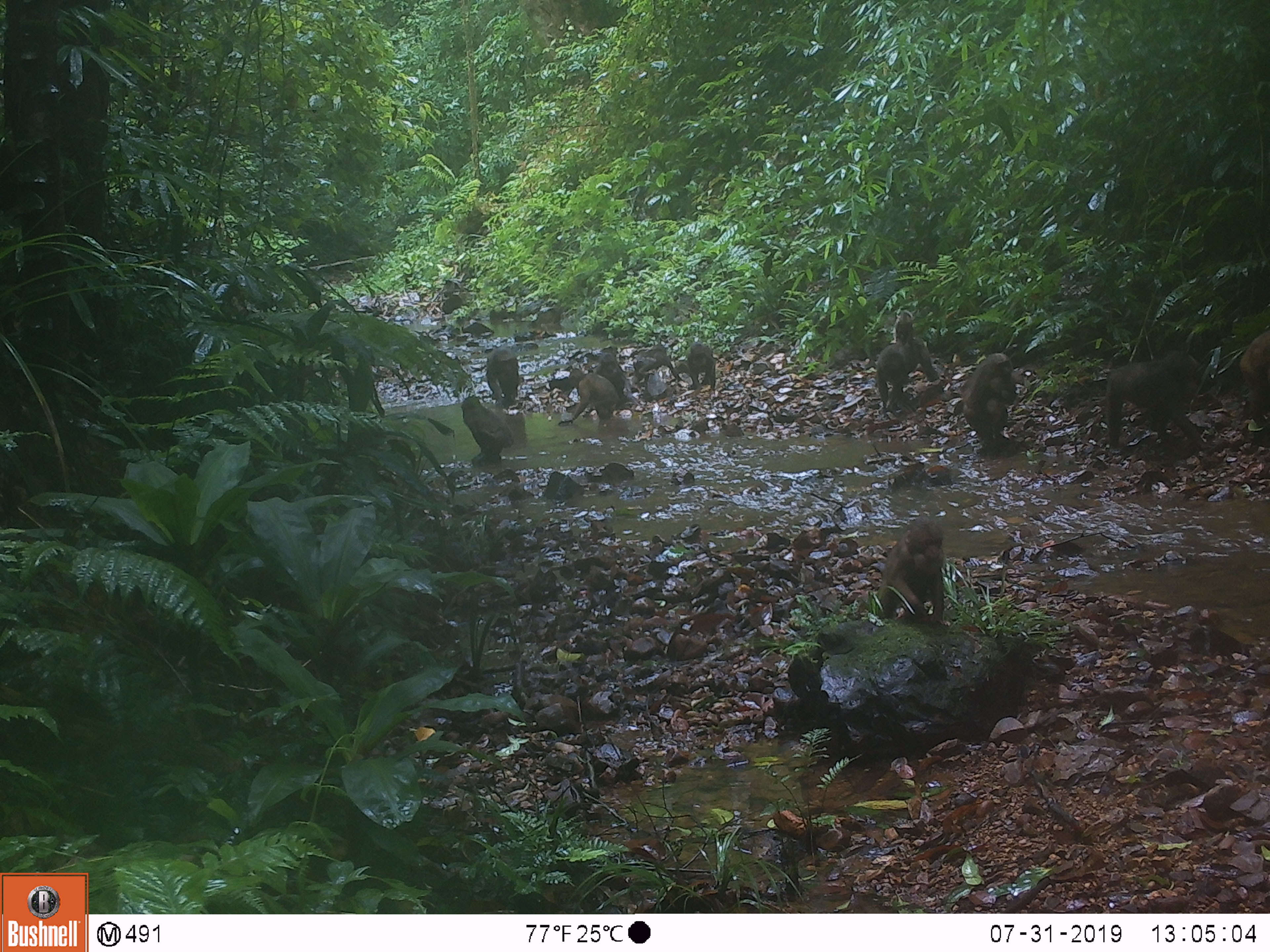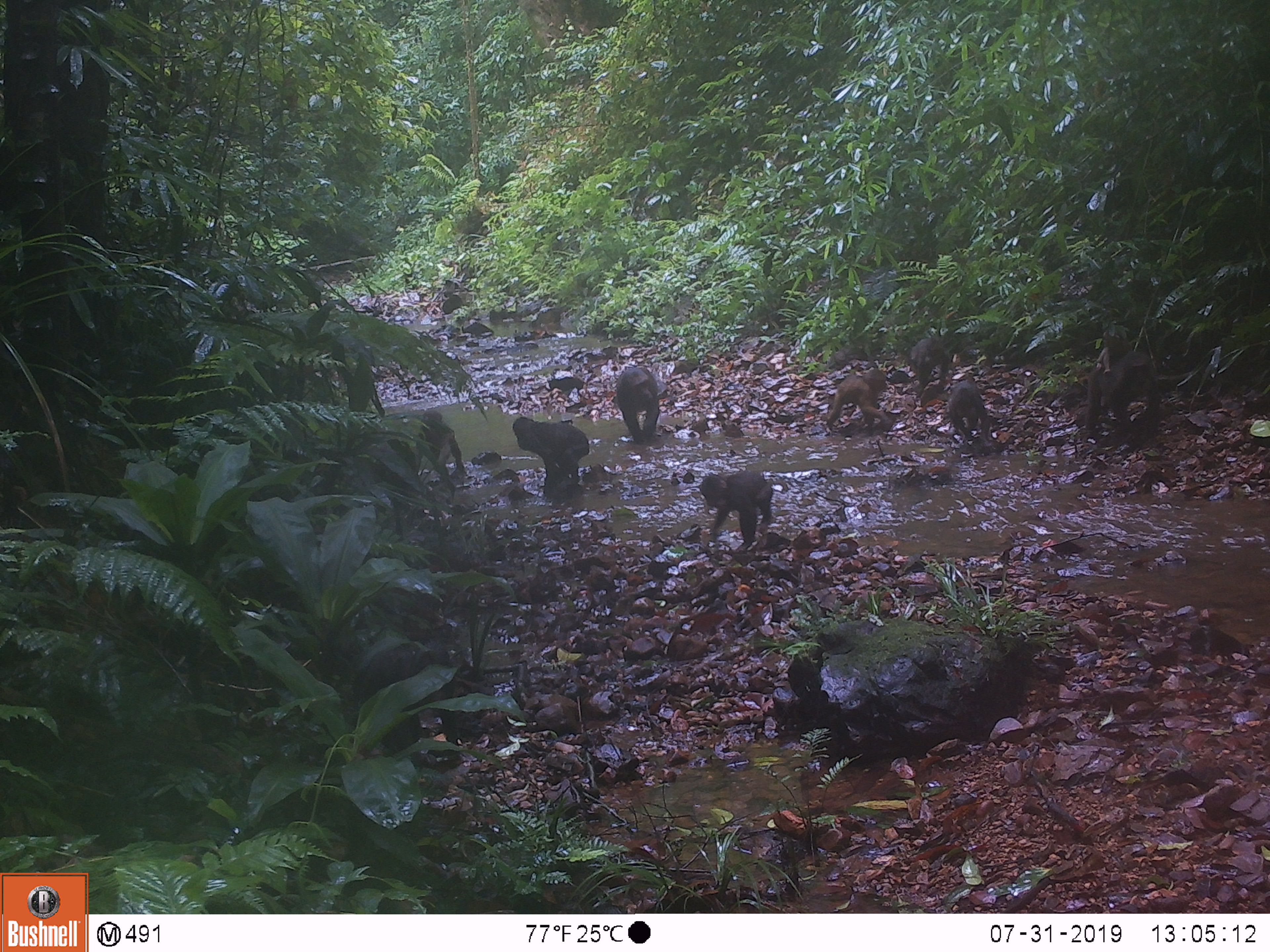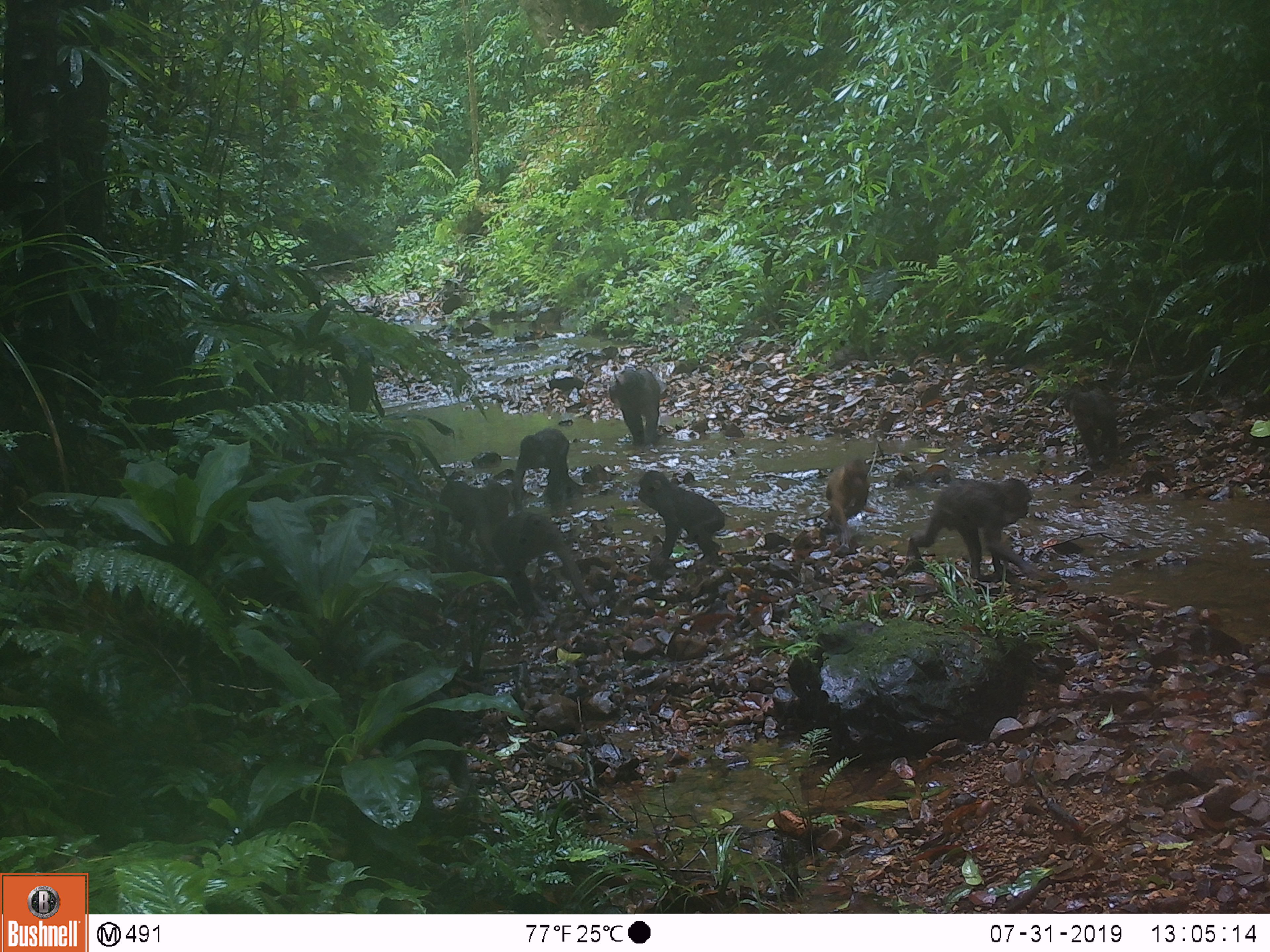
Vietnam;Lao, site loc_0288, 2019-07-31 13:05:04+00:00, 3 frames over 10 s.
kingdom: Animalia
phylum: Chordata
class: Mammalia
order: Primates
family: Cercopithecidae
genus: Macaca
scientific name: Macaca arctoides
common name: stump-tailed macaque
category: stump tailed macaque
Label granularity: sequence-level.